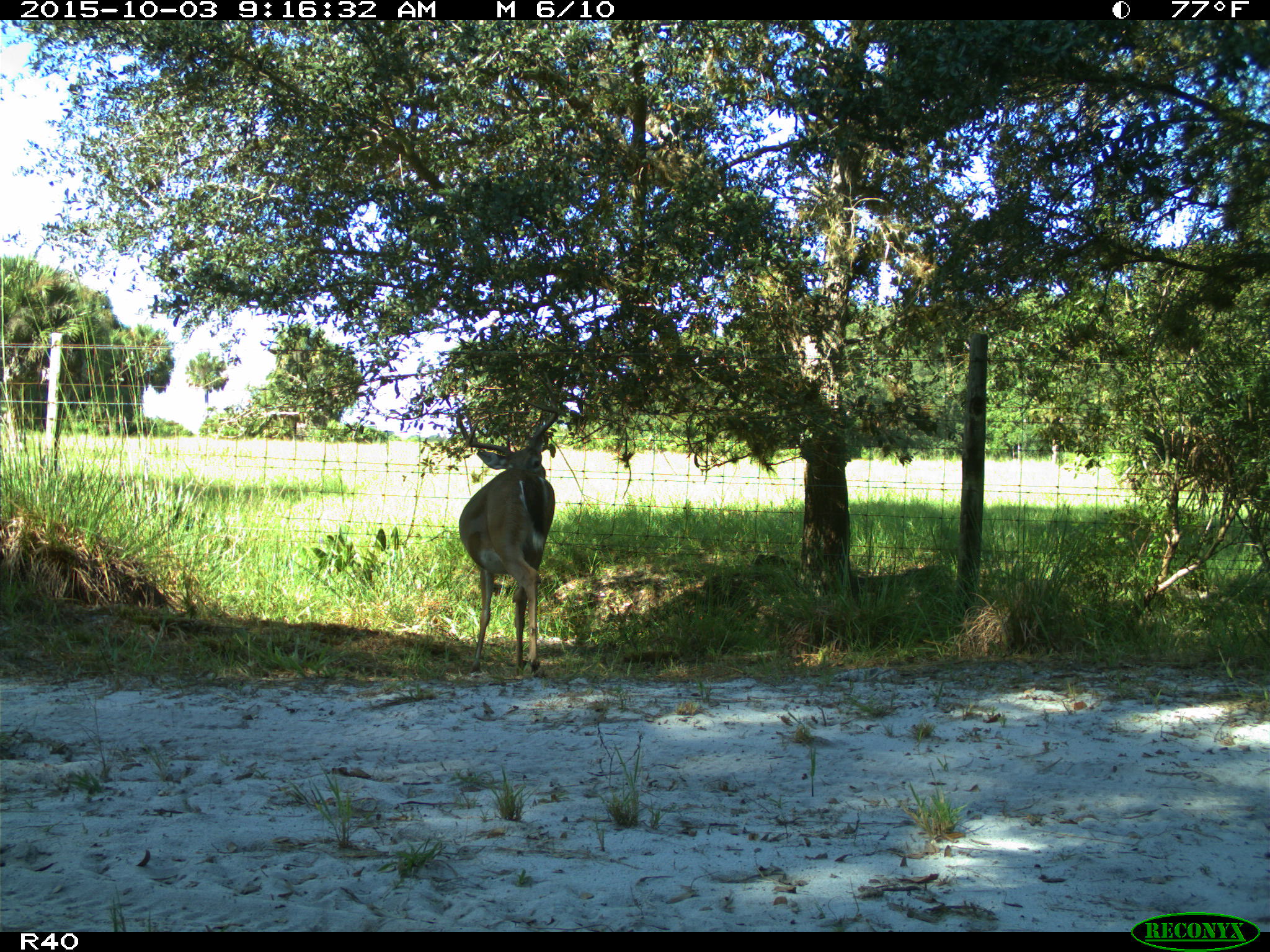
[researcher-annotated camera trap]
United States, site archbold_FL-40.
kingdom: Animalia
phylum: Chordata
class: Mammalia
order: Artiodactyla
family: Cervidae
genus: Odocoileus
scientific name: Odocoileus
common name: deer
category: unidentified deer